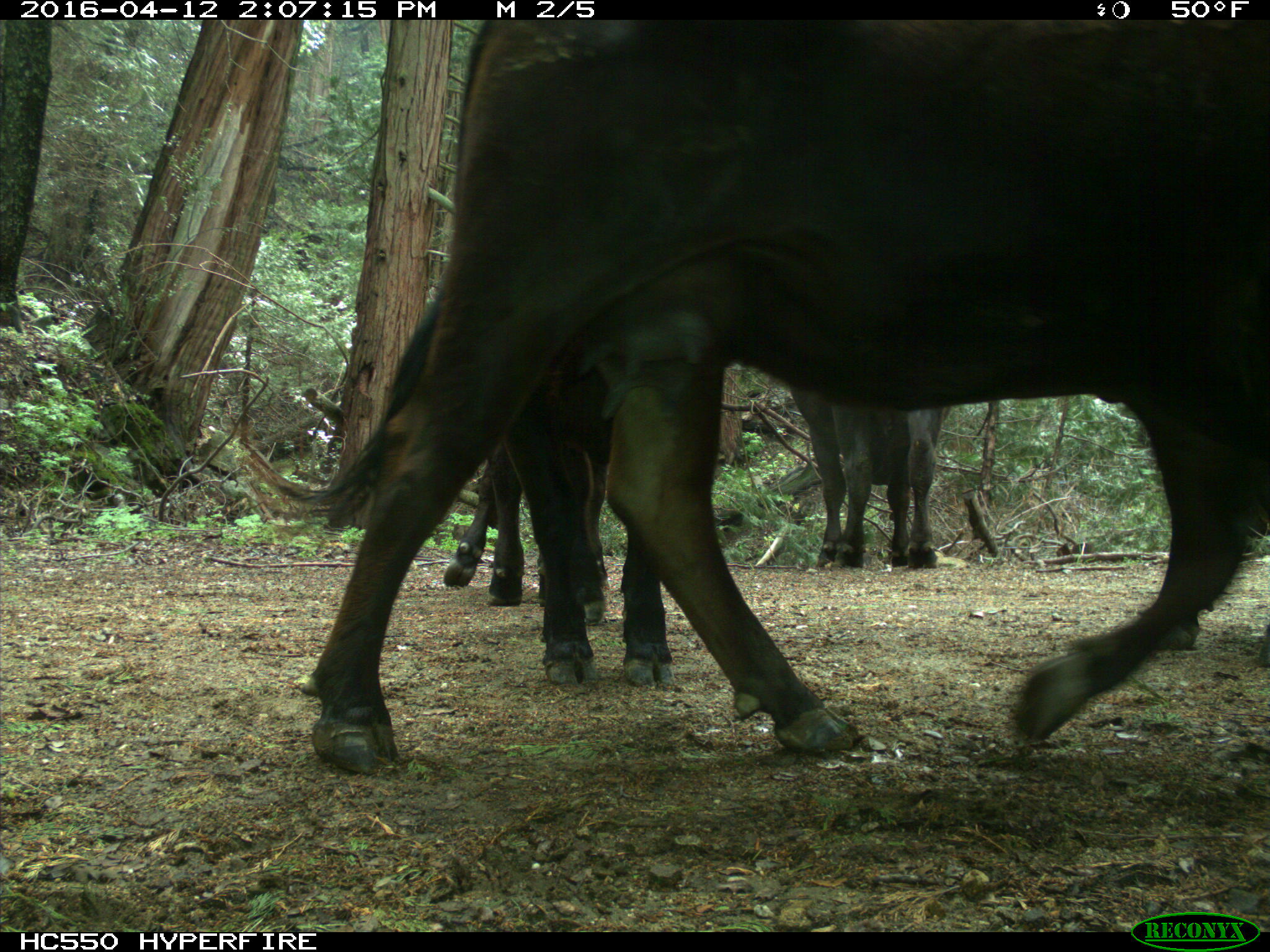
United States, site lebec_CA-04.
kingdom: Animalia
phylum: Chordata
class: Mammalia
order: Artiodactyla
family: Bovidae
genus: Bos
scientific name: Bos taurus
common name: domestic cow